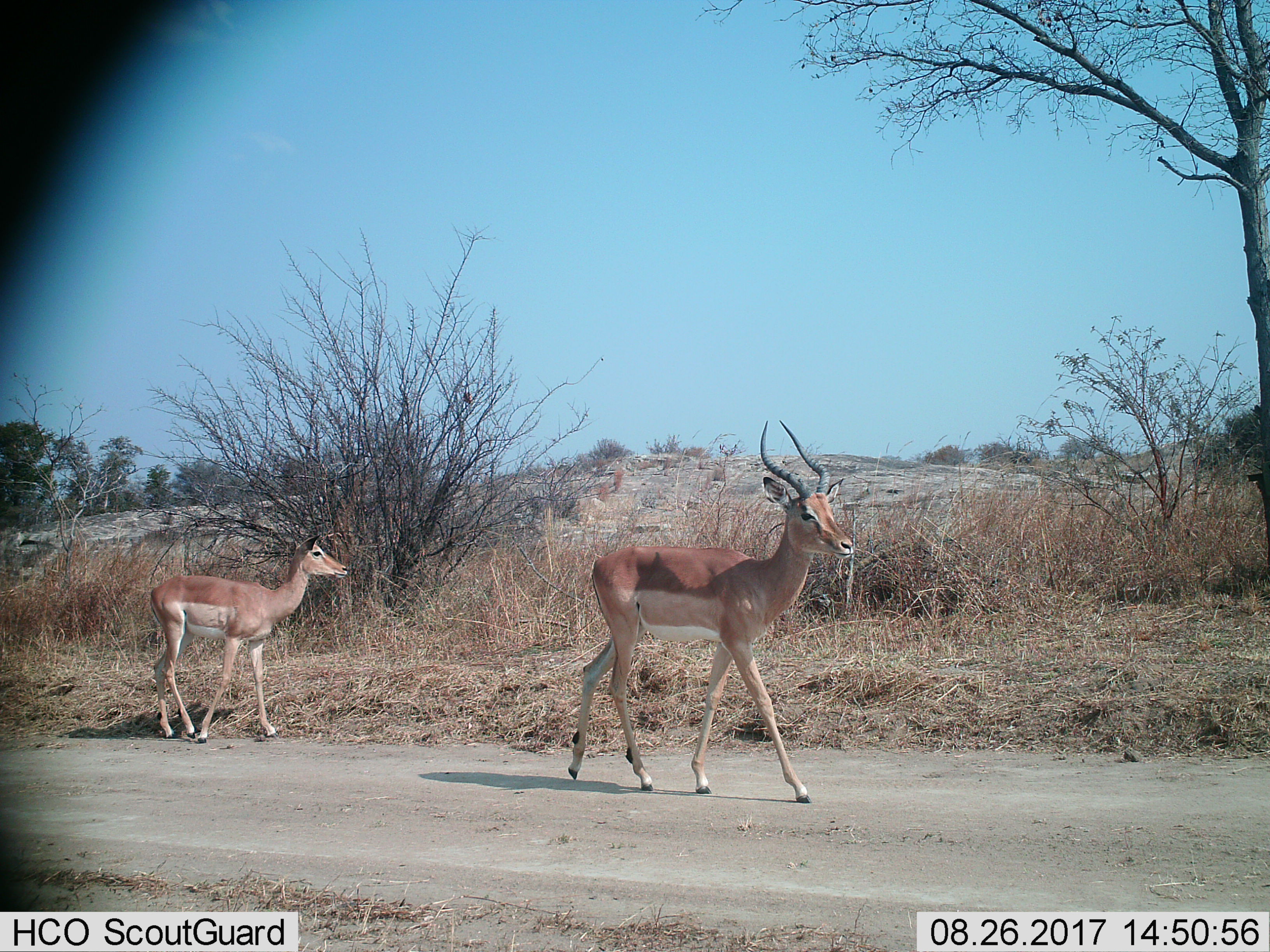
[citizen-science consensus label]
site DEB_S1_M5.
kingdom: Animalia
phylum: Chordata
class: Mammalia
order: Artiodactyla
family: Bovidae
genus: Aepyceros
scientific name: Aepyceros melampus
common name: impala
Impala (Aepyceros melampus), count 2. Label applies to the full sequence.